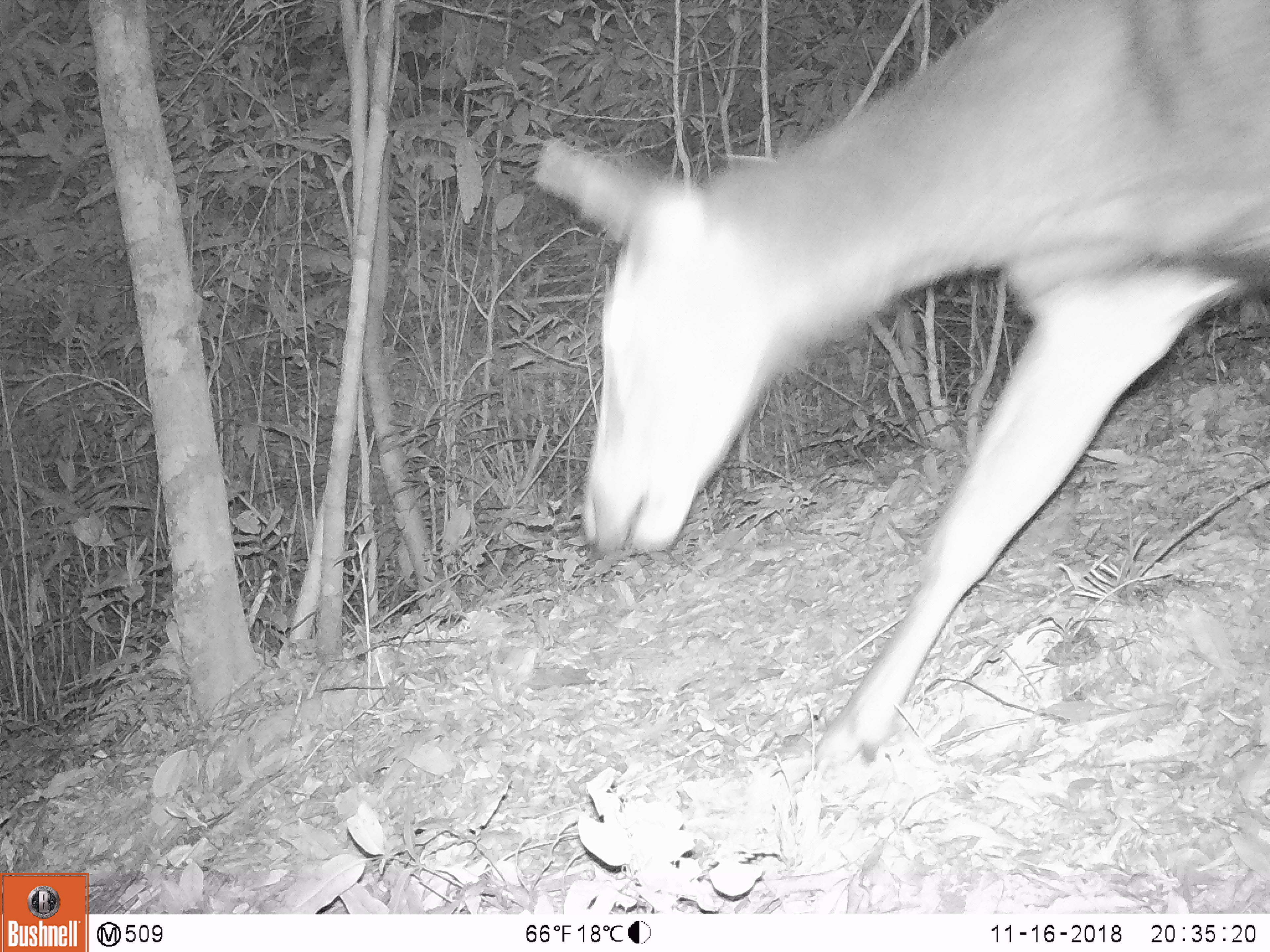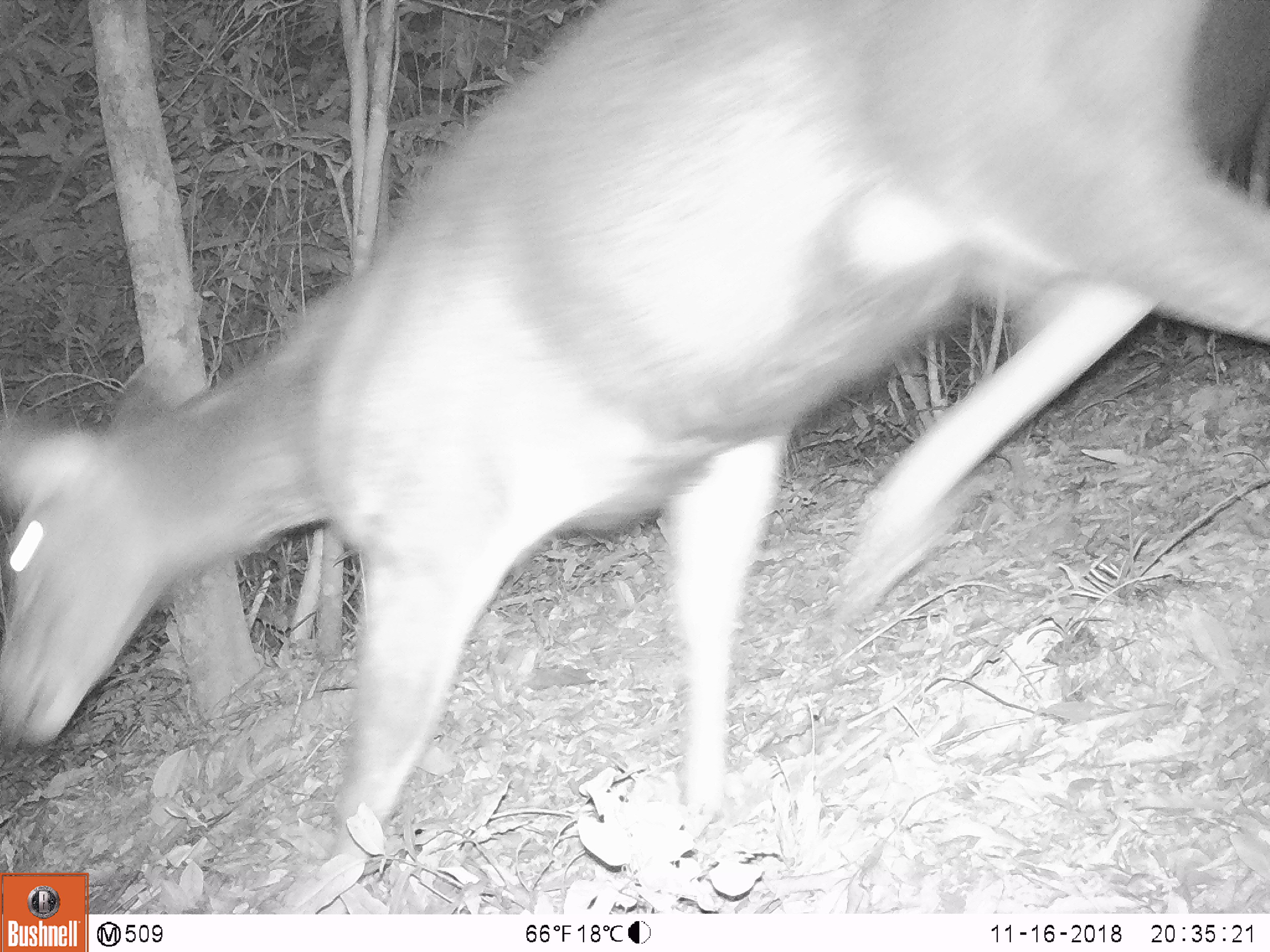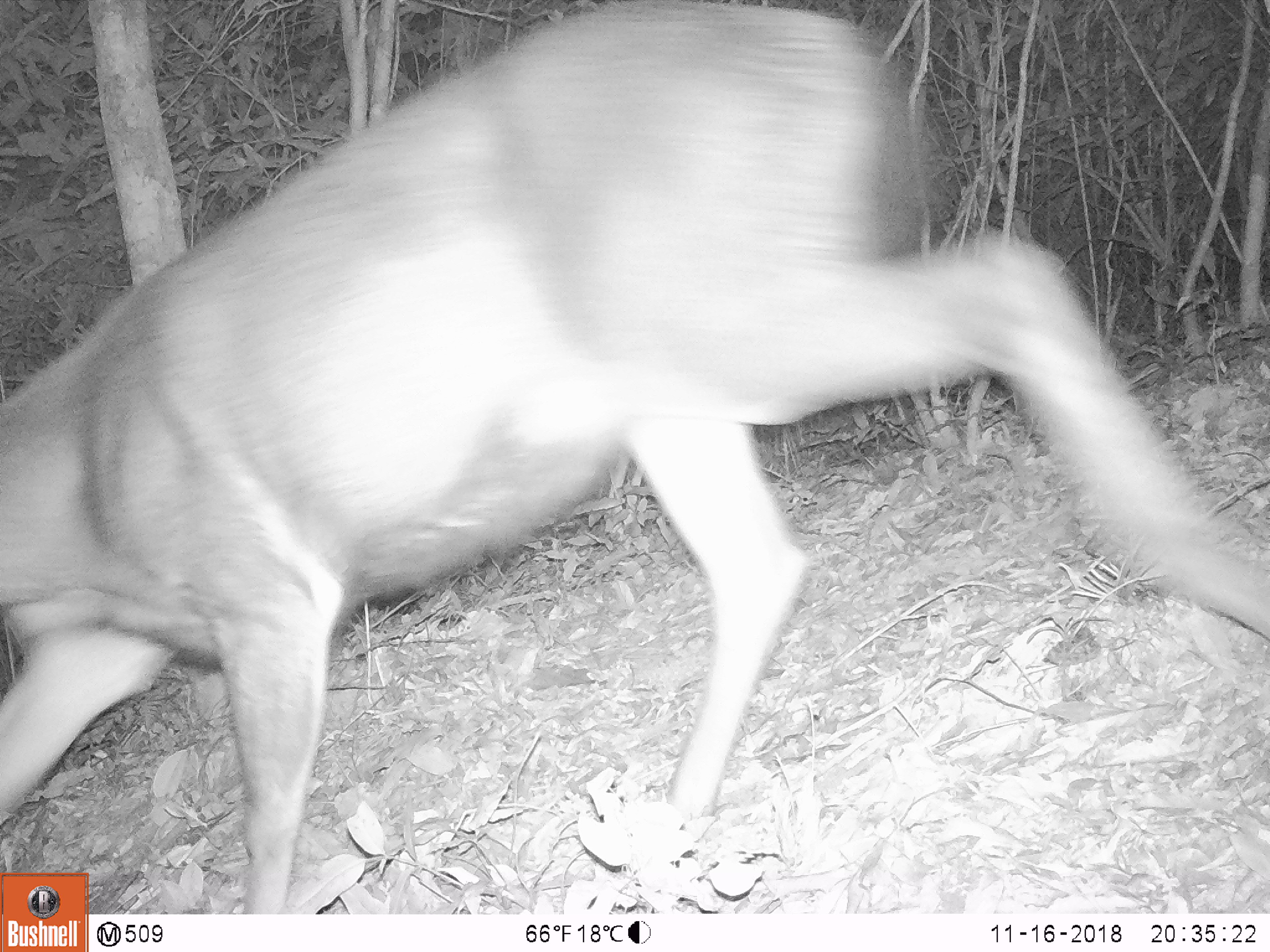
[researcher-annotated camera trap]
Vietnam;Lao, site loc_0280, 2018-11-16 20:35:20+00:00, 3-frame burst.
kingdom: Animalia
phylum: Chordata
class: Mammalia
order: Artiodactyla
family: Cervidae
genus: Rusa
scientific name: Rusa unicolor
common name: sambar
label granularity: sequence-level